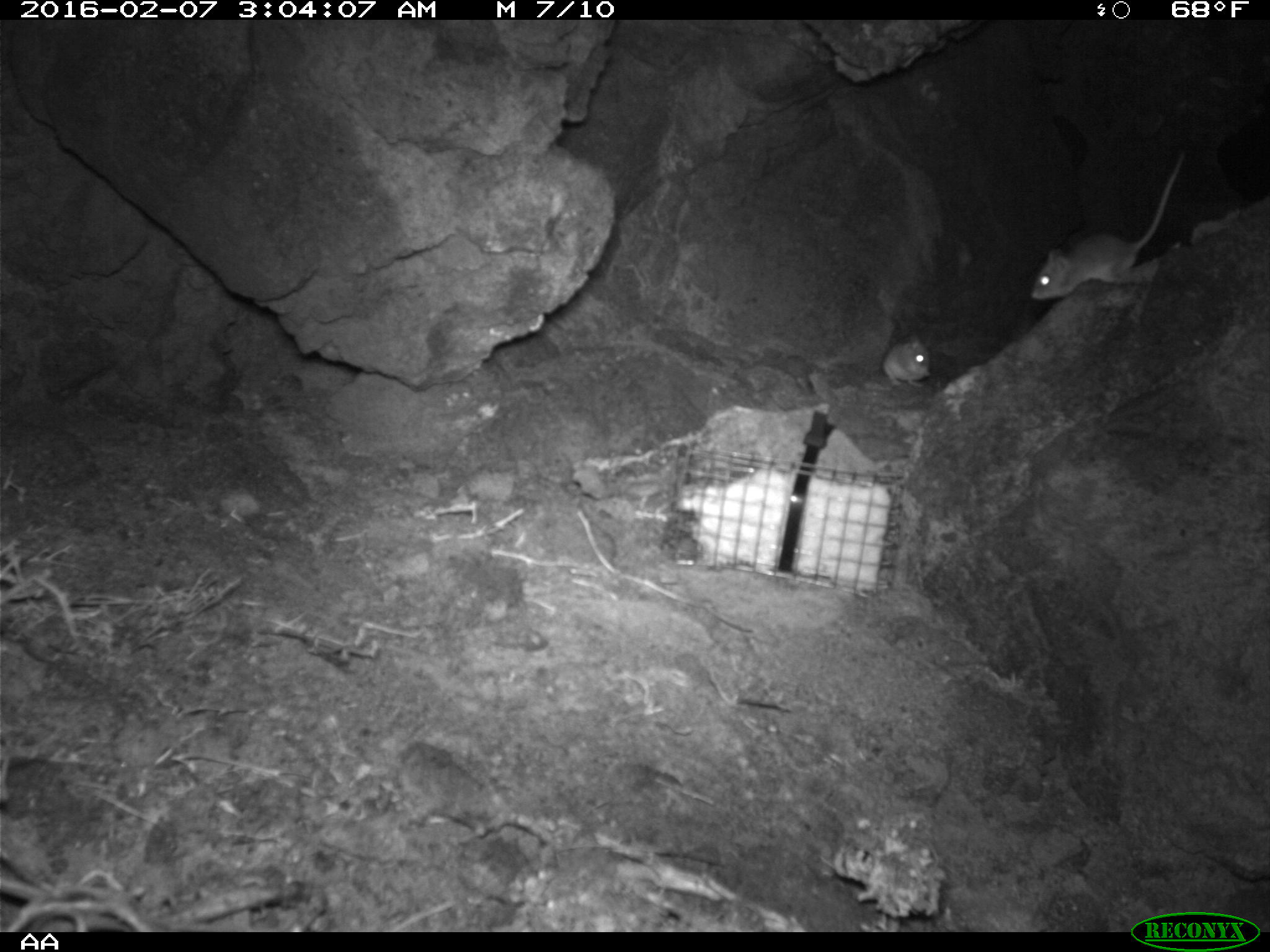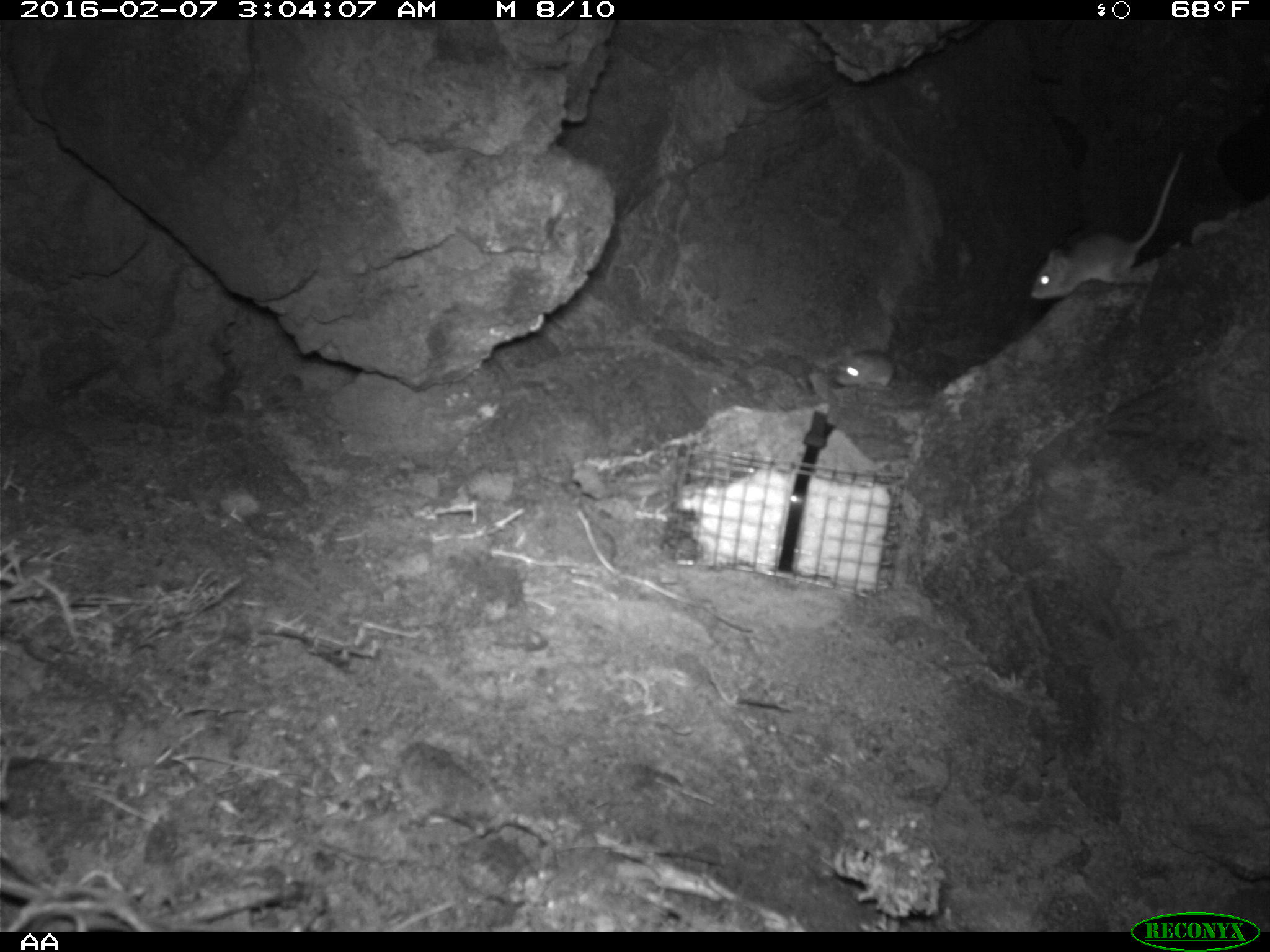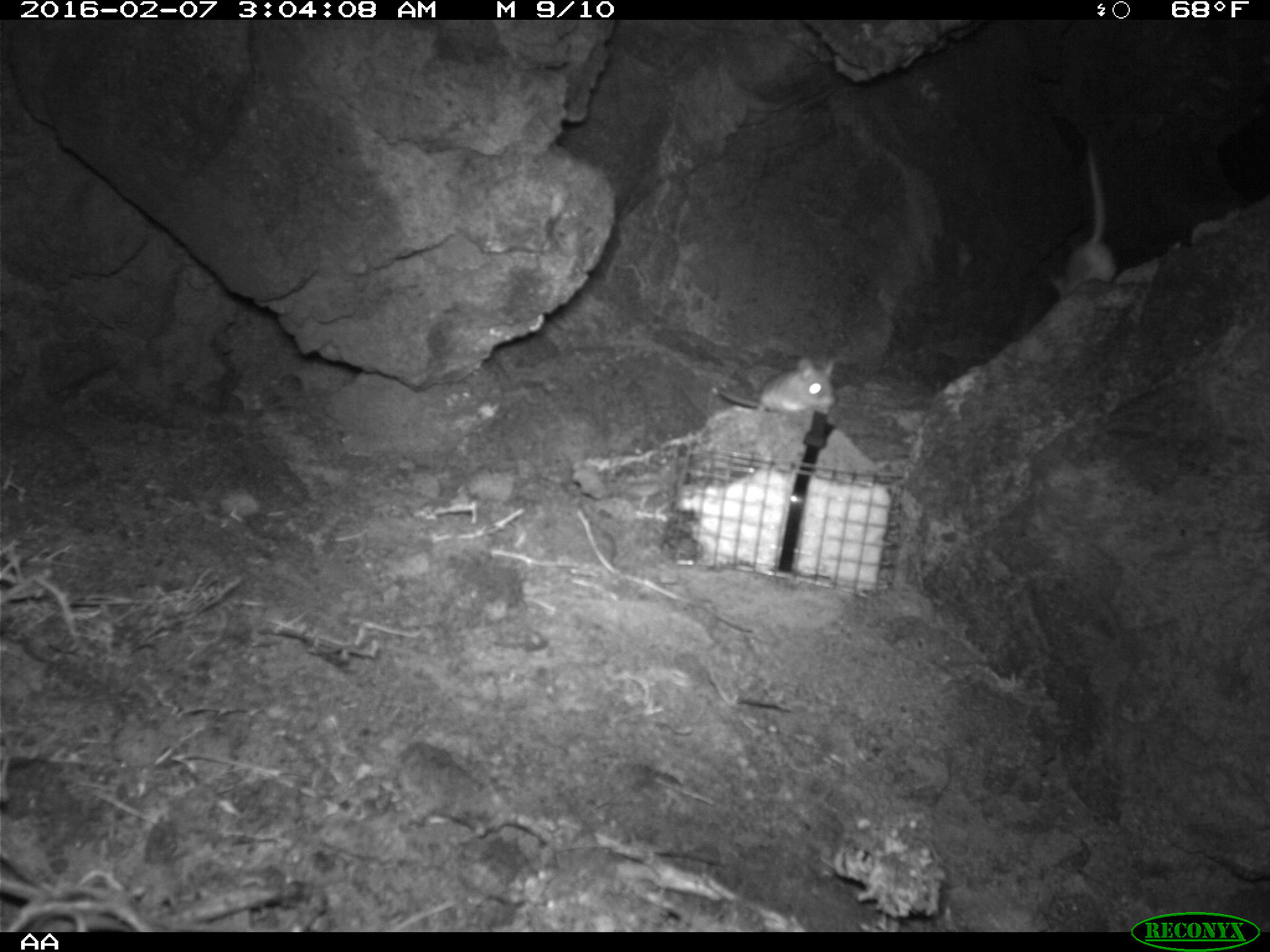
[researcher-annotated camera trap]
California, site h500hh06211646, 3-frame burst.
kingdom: Animalia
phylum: Chordata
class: Mammalia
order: Rodentia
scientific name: Rodentia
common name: rodent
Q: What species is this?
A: Rodent (Rodentia).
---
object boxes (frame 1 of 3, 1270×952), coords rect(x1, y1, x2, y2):
rodent: rect(1030, 151, 1187, 303); rect(882, 332, 933, 389)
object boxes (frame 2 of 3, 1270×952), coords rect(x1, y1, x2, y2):
rodent: rect(1027, 143, 1183, 307); rect(816, 350, 902, 389)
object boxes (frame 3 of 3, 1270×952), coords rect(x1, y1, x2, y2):
rodent: rect(1049, 142, 1116, 300); rect(719, 356, 837, 414)